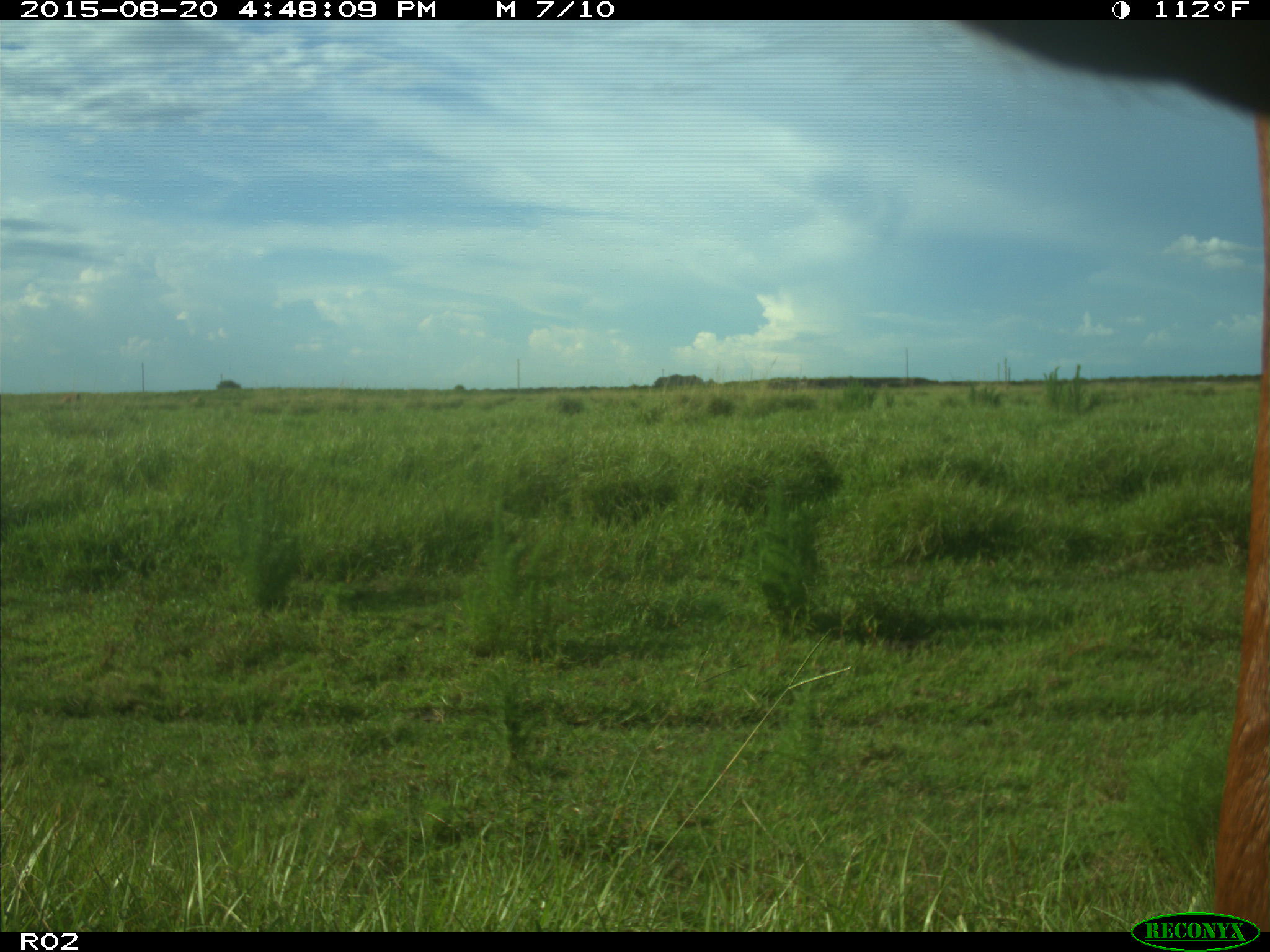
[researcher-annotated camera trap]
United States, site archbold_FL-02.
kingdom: Animalia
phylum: Chordata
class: Mammalia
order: Artiodactyla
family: Bovidae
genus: Bos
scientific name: Bos taurus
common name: domestic cow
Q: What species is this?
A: Bos taurus (domestic cow).